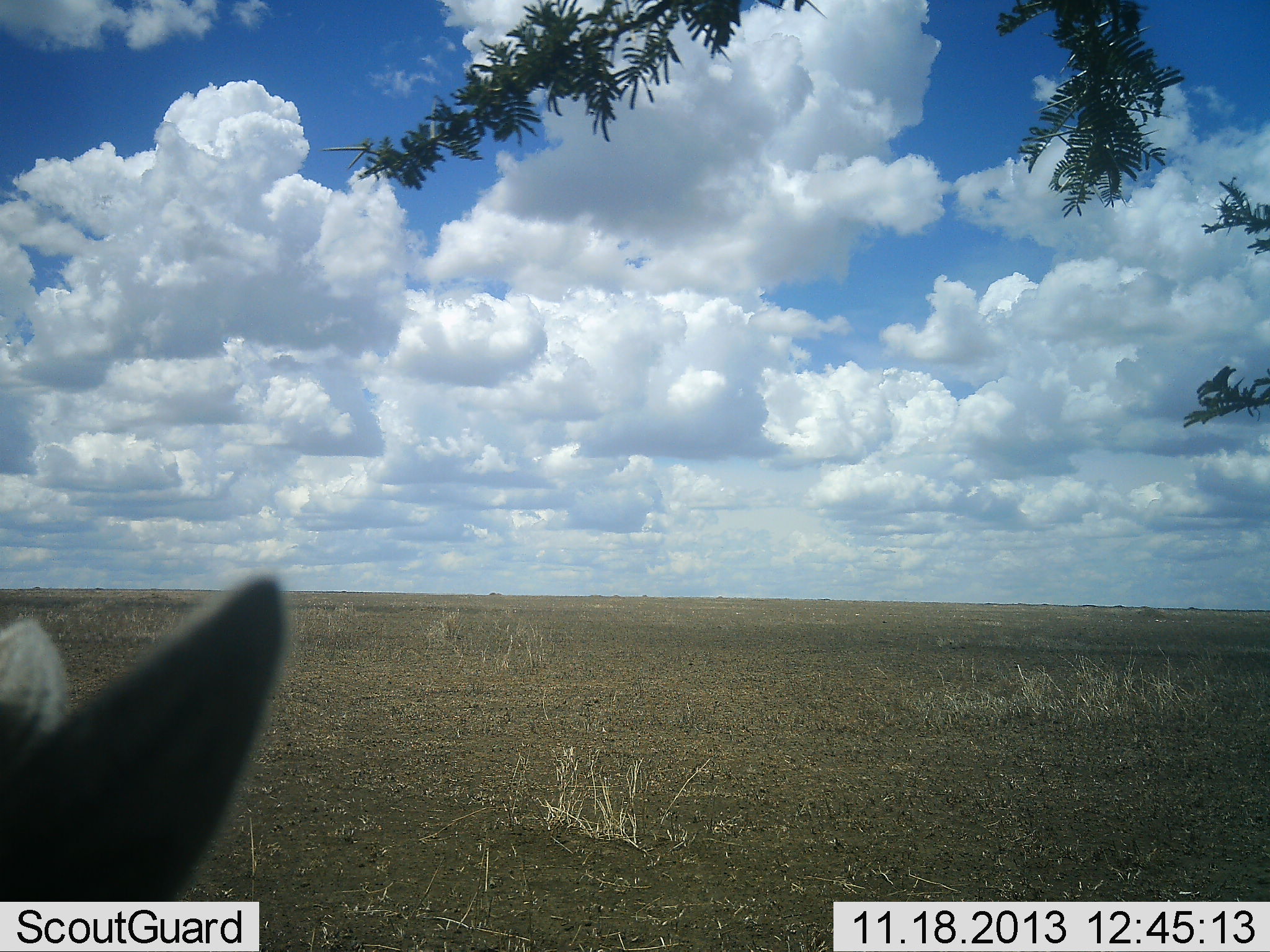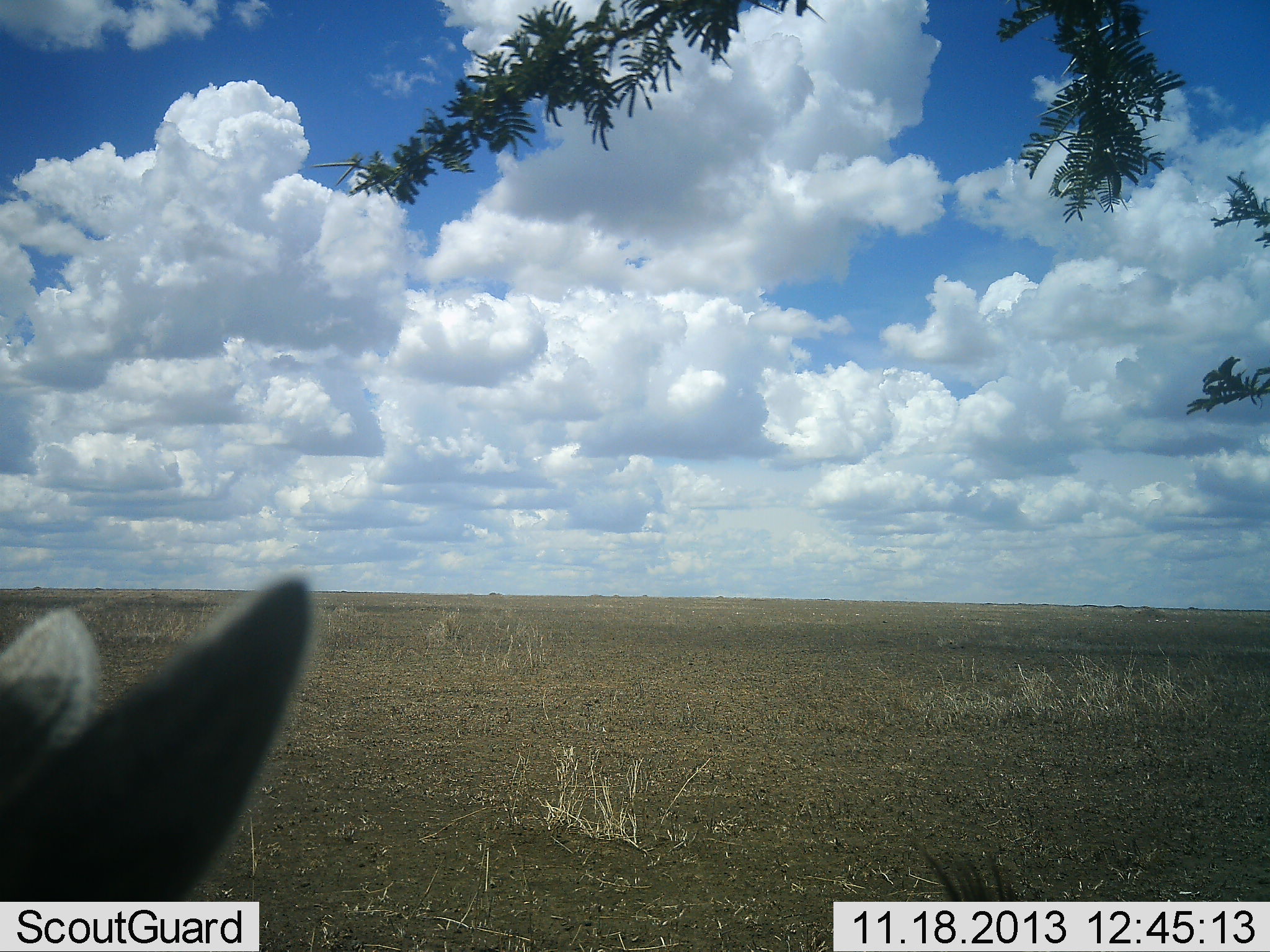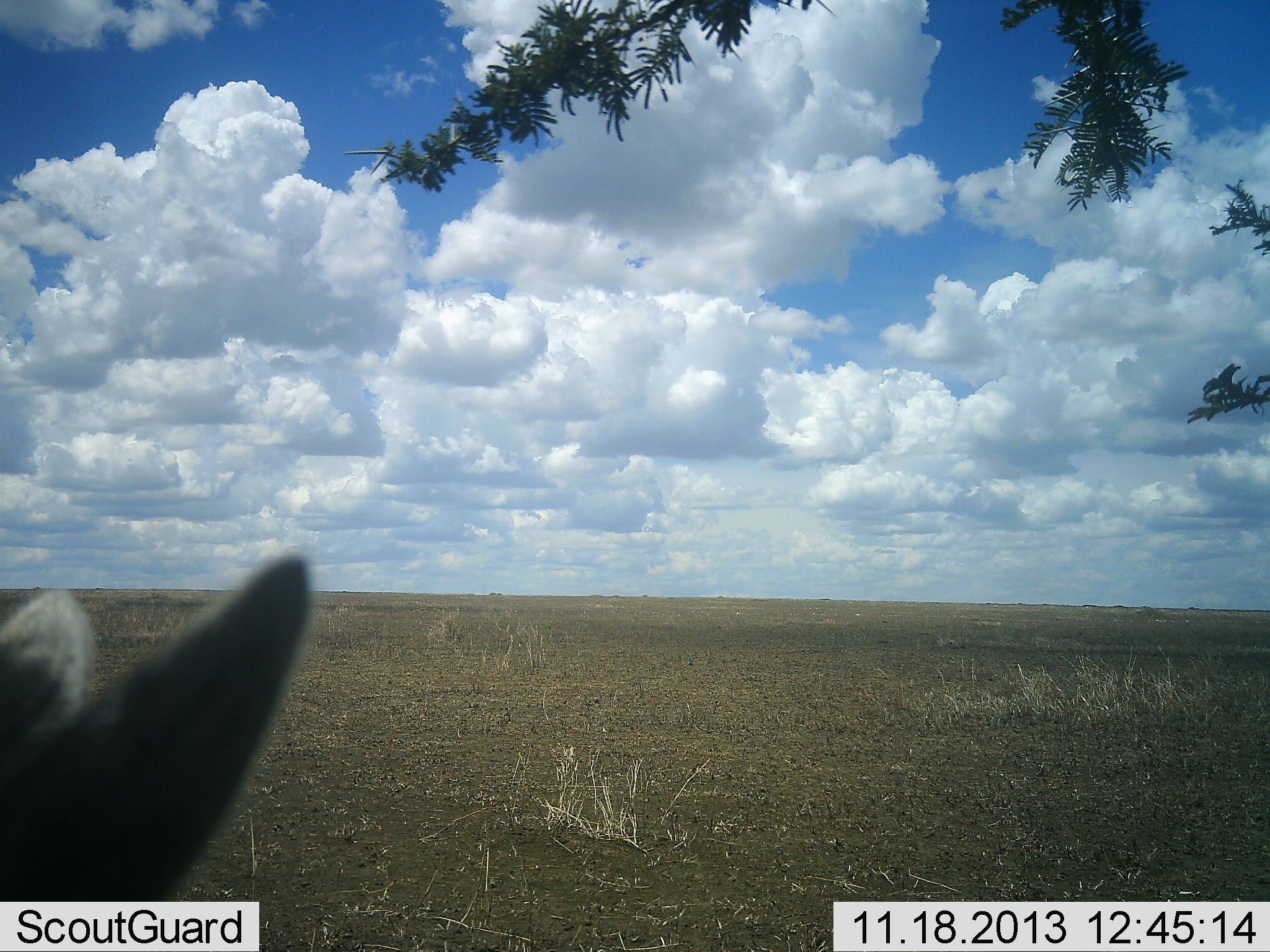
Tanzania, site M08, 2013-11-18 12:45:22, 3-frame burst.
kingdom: Animalia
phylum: Chordata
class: Mammalia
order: Artiodactyla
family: Bovidae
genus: Eudorcas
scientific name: Eudorcas thomsonii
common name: thomson's gazelle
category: gazellethomsons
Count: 1.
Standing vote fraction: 89%.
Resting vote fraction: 11%.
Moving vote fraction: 0%.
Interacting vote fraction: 0%.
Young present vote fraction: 11%.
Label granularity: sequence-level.